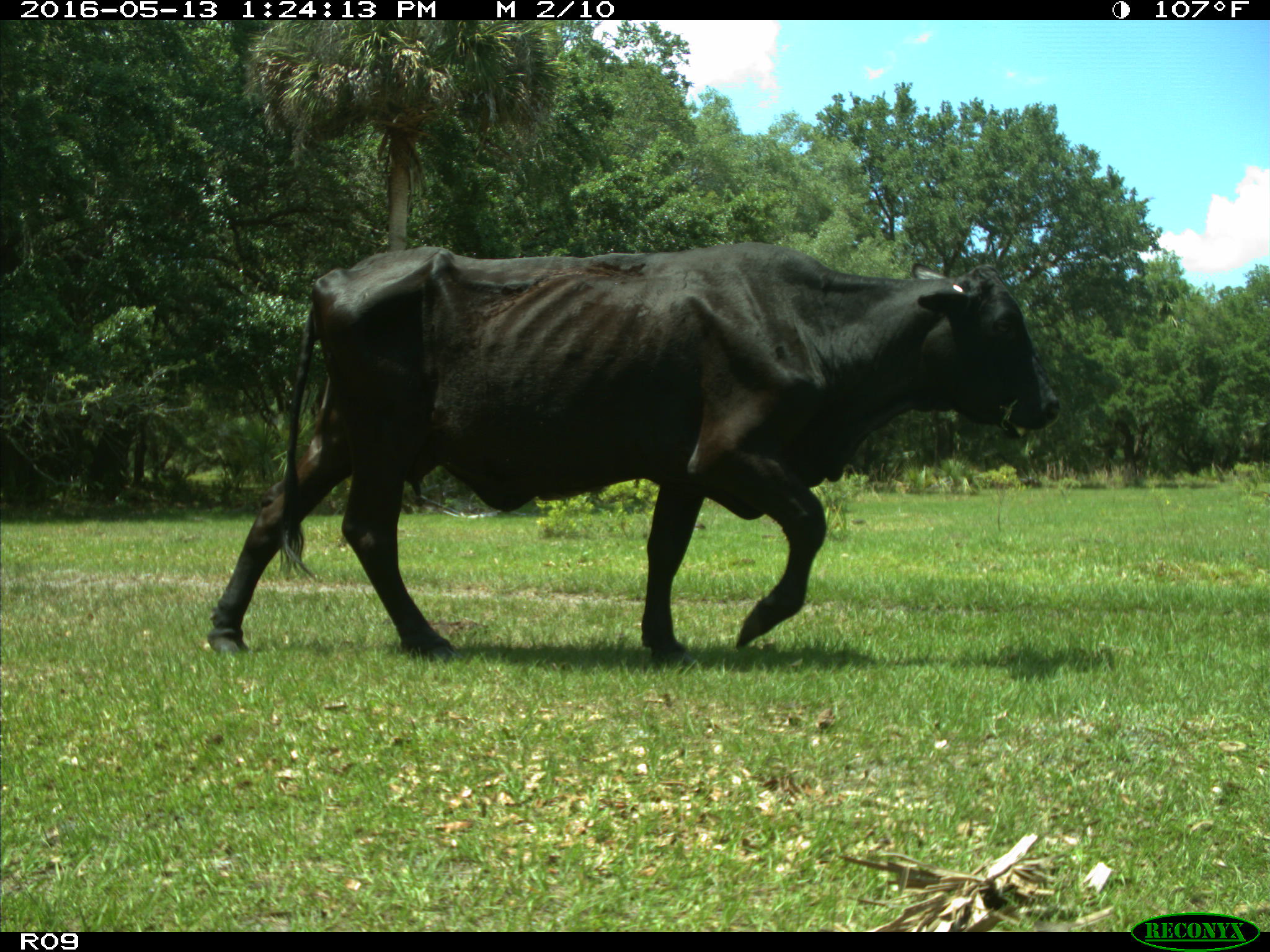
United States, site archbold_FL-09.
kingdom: Animalia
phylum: Chordata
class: Mammalia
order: Artiodactyla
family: Bovidae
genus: Bos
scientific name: Bos taurus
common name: domestic cow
Bos taurus (domestic cow).